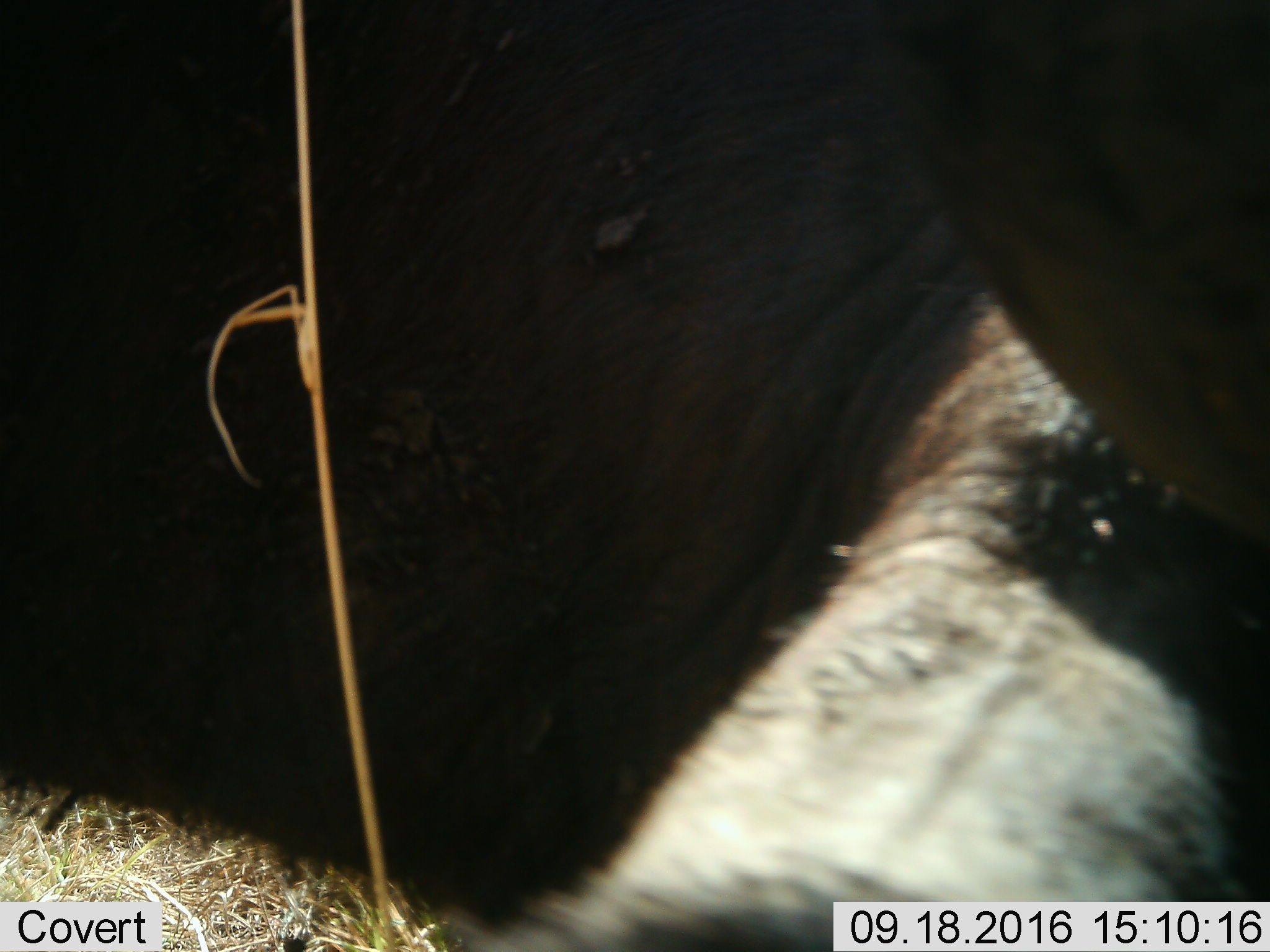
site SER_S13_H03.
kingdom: Animalia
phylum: Chordata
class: Mammalia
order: Artiodactyla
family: Bovidae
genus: Connochaetes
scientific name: Connochaetes taurinus taurinus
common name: blue wildebeest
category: wildebeestblue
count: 1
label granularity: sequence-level